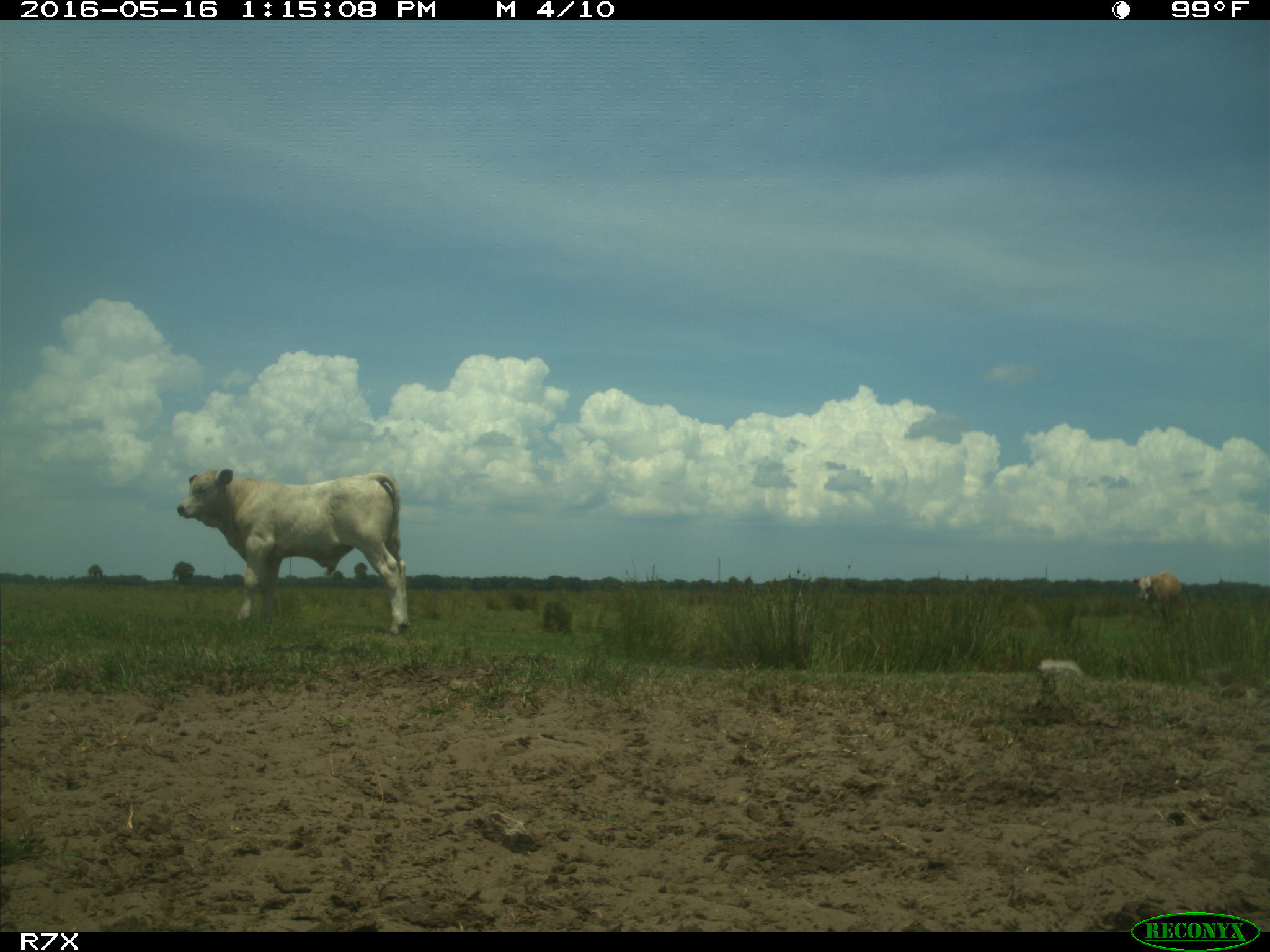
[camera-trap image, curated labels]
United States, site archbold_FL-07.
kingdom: Animalia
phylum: Chordata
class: Mammalia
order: Artiodactyla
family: Bovidae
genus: Bos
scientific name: Bos taurus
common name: domestic cow